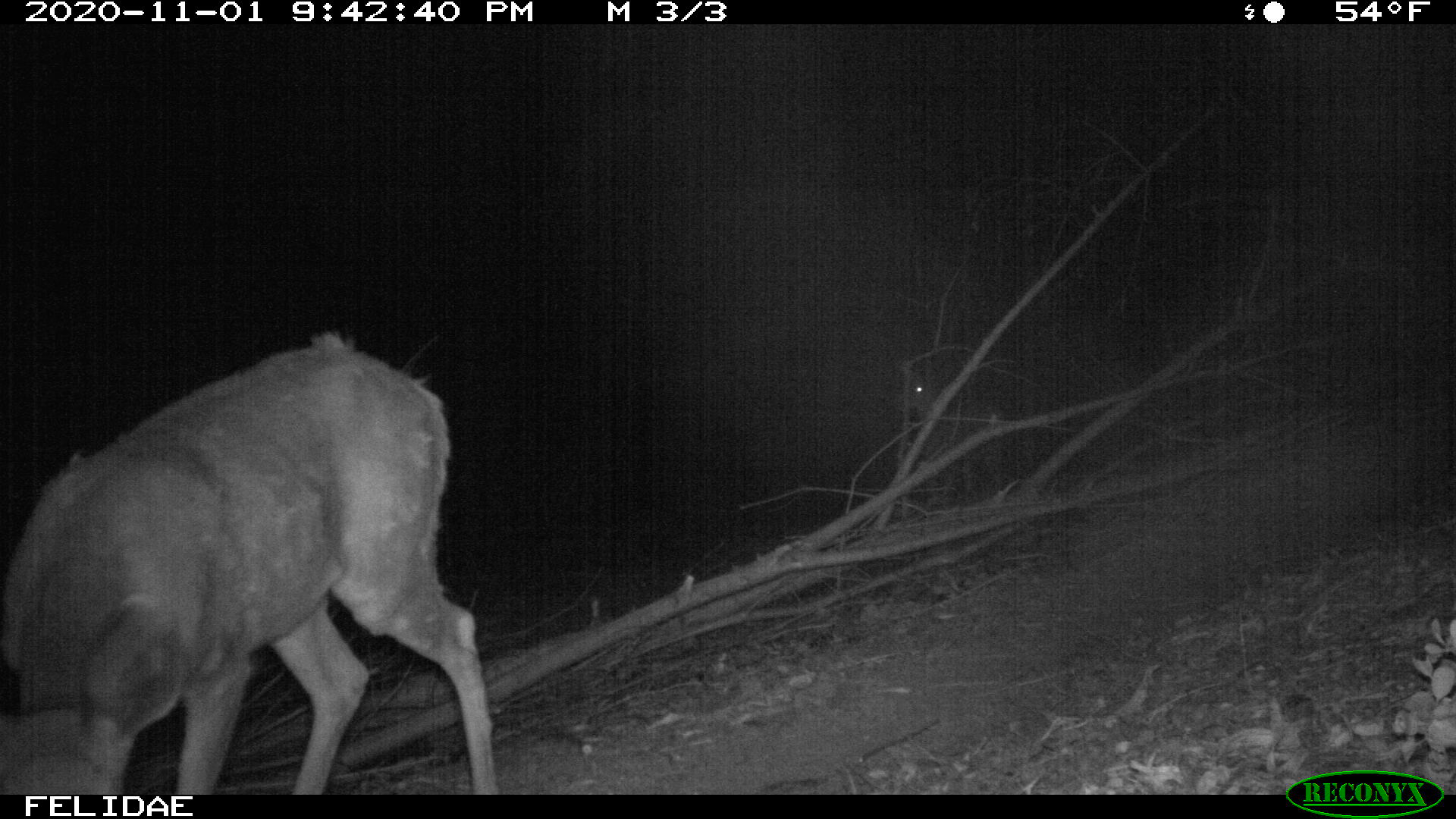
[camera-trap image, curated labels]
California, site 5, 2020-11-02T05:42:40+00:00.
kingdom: Animalia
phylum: Chordata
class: Mammalia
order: Artiodactyla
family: Cervidae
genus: Odocoileus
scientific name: Odocoileus hemionus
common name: mule deer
Mule deer (Odocoileus hemionus).